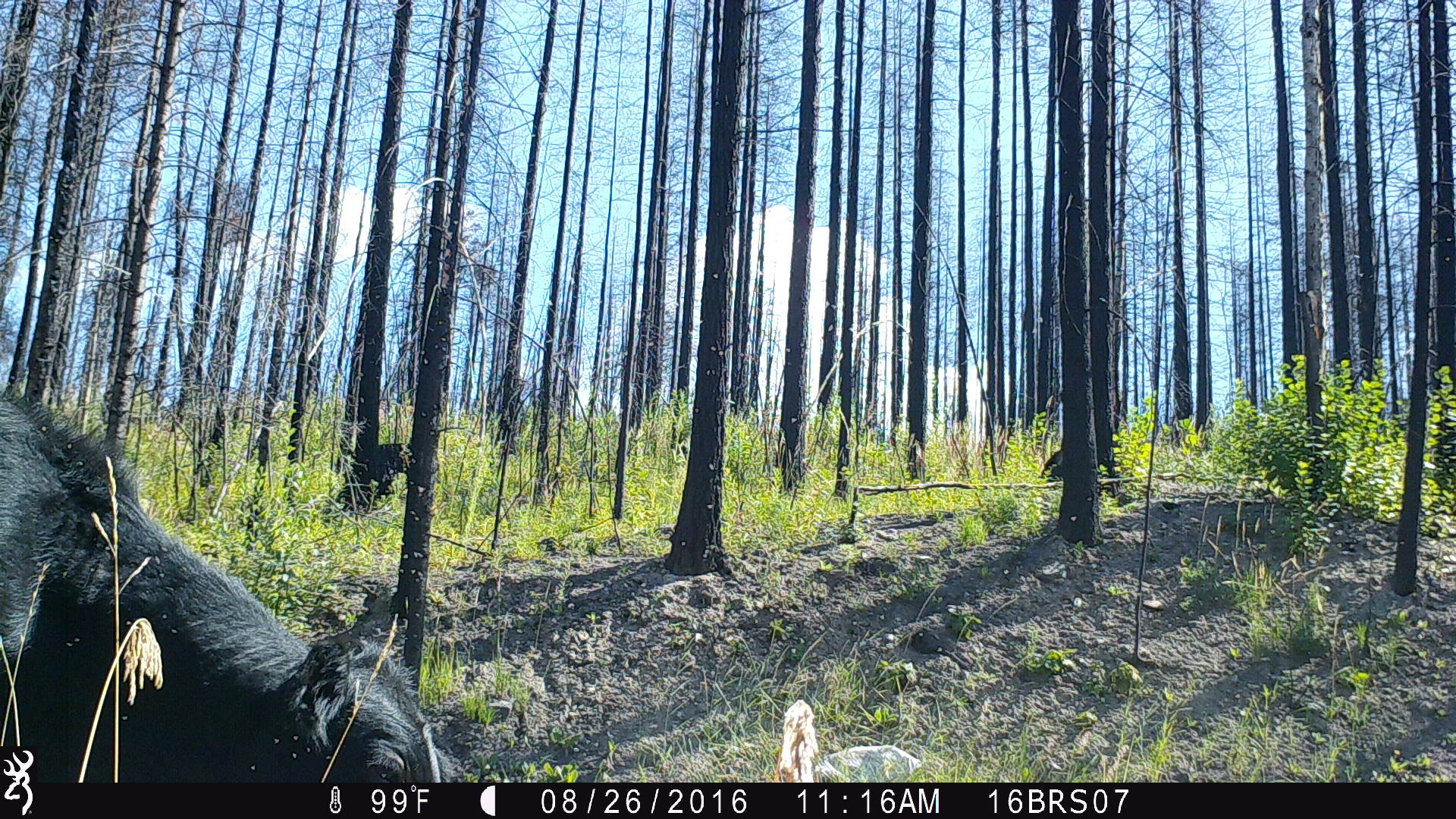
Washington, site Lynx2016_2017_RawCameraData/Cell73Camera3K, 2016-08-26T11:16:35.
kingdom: Animalia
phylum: Chordata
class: Mammalia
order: Artiodactyla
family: Bovidae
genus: Bos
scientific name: Bos taurus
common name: domestic cattle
Domestic cattle (Bos taurus). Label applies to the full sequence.